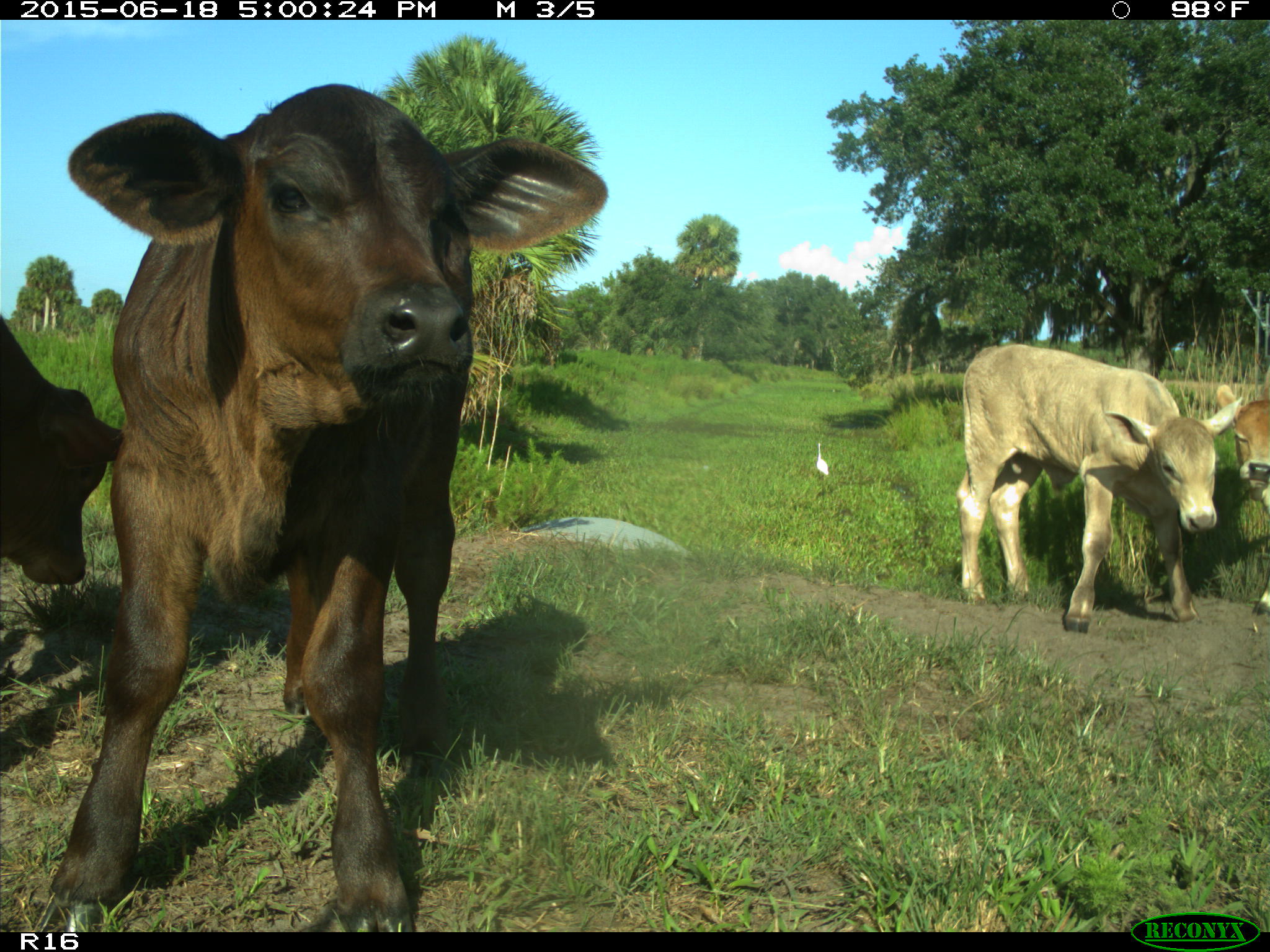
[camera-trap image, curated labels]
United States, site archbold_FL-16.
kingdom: Animalia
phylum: Chordata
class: Mammalia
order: Artiodactyla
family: Bovidae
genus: Bos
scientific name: Bos taurus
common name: domestic cow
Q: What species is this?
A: Bos taurus (domestic cow).